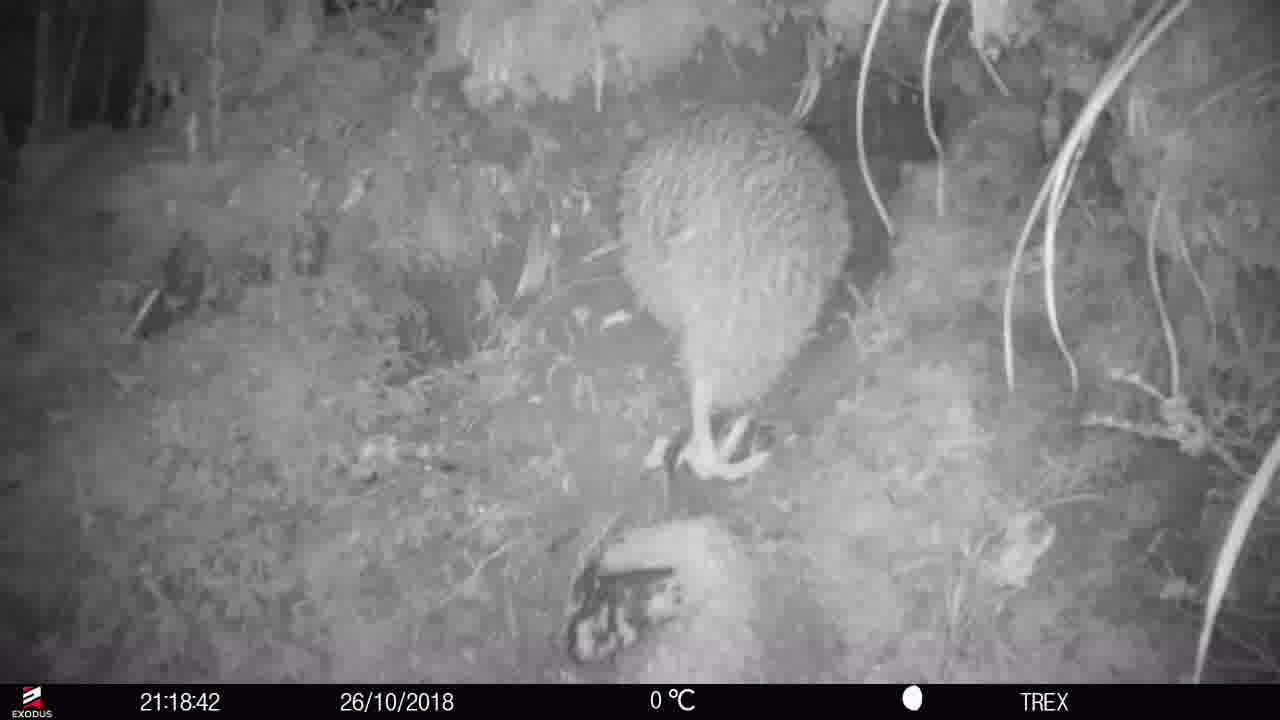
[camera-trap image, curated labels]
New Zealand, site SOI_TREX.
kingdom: Animalia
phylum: Chordata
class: Aves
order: Apterygiformes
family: Apterygidae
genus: Apteryx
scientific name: Apteryx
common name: kiwi